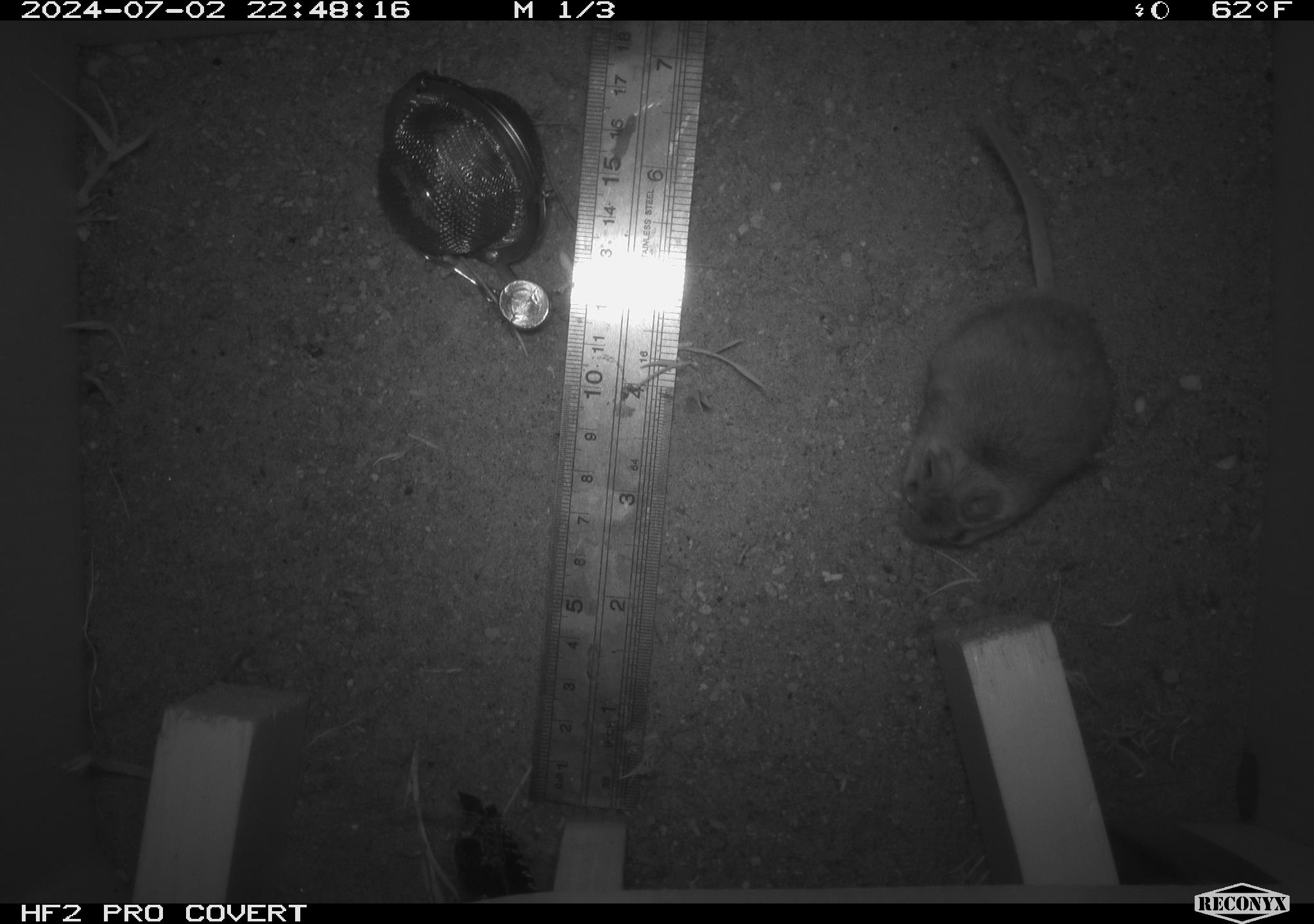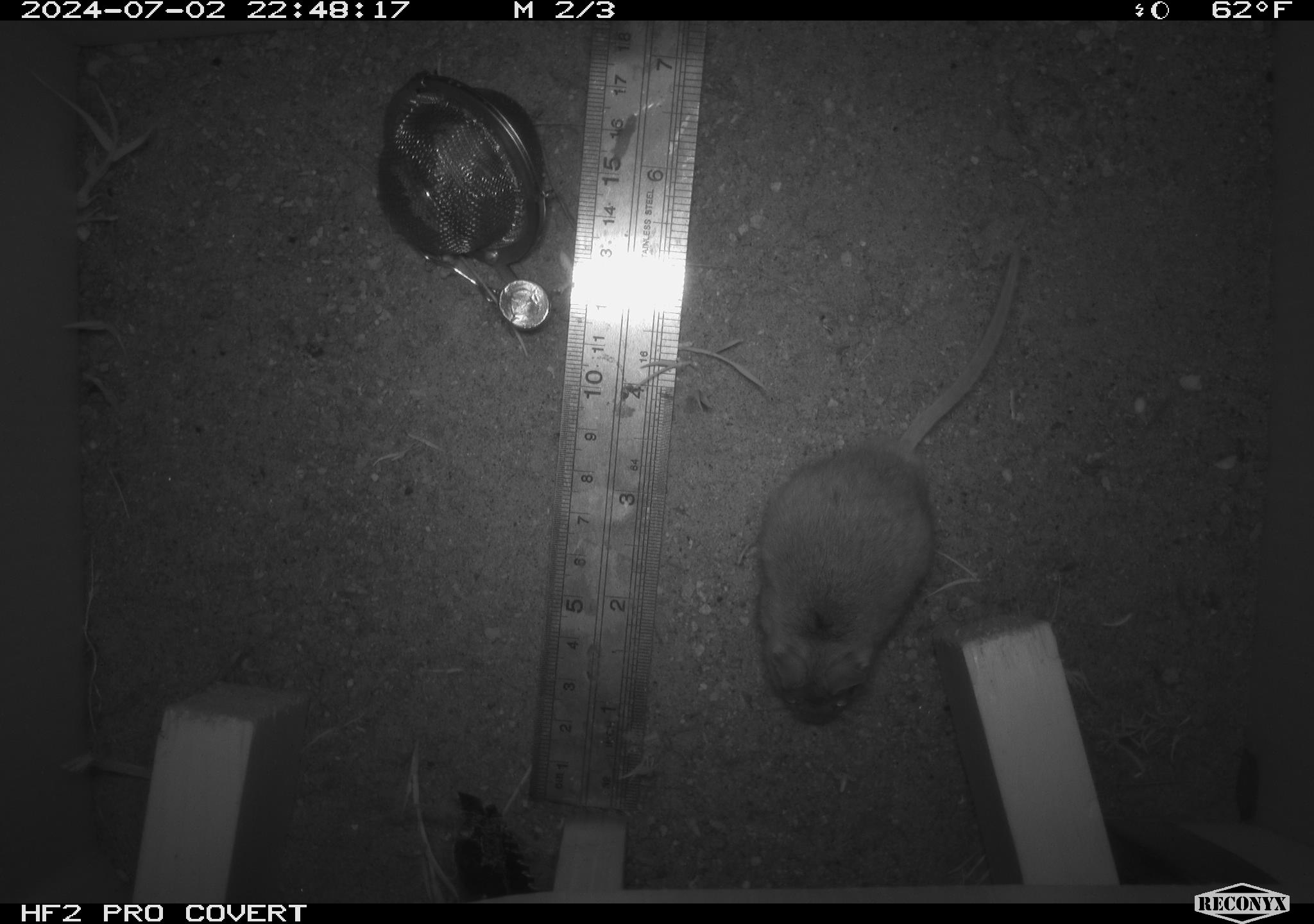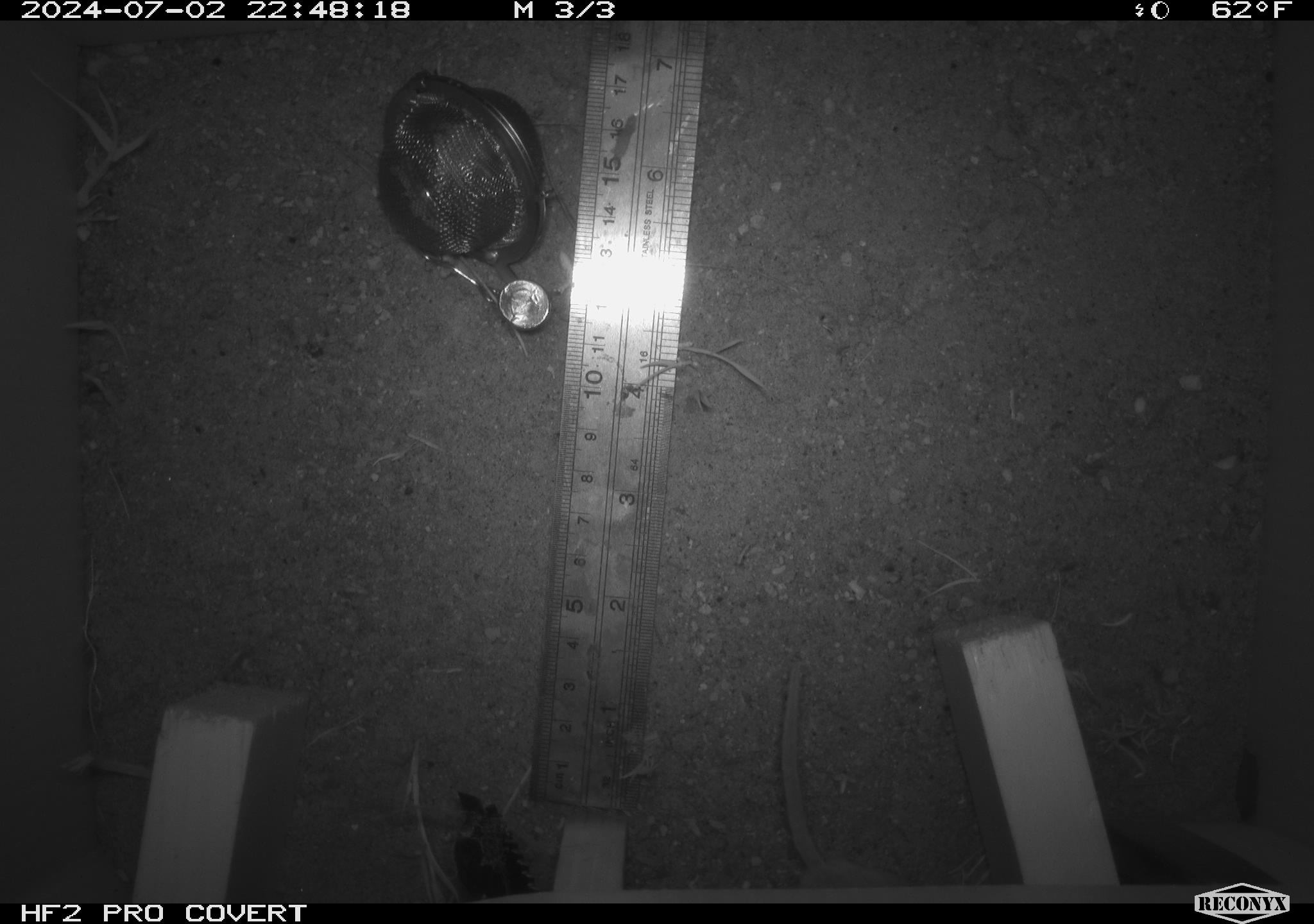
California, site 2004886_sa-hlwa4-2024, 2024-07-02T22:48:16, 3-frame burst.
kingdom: Animalia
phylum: Chordata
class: Mammalia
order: Rodentia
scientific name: Rodentia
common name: rodent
Rodent (Rodentia).